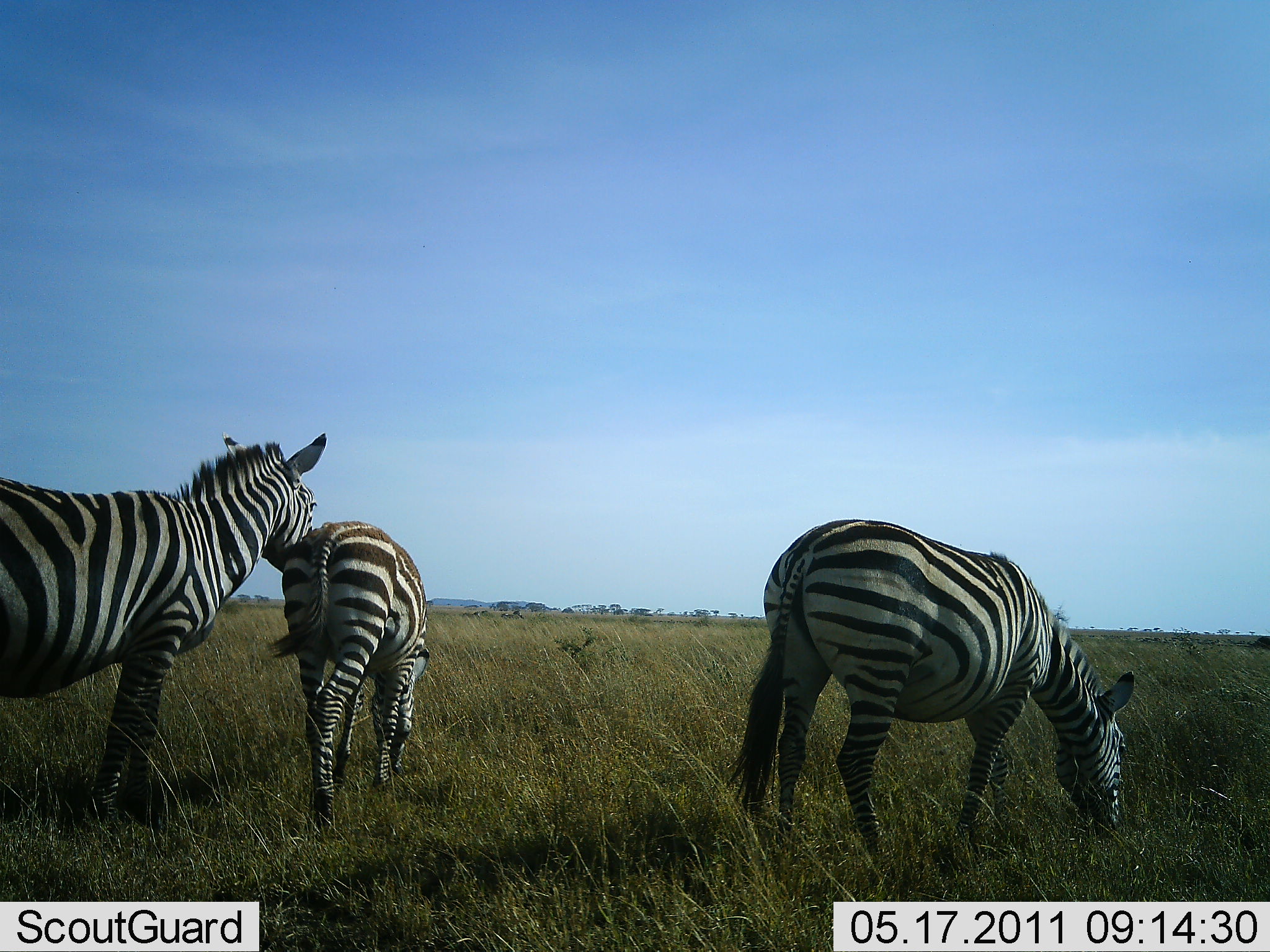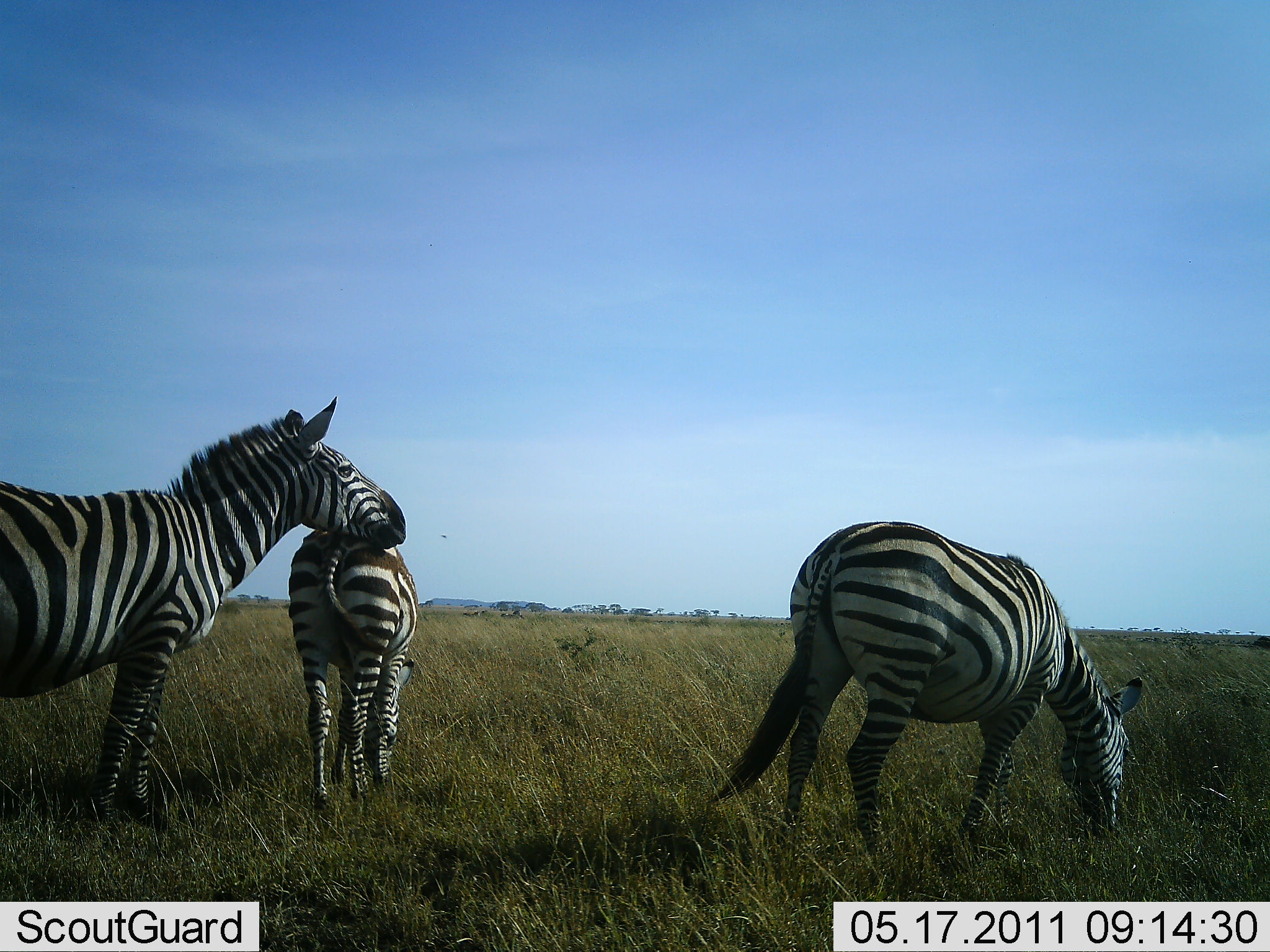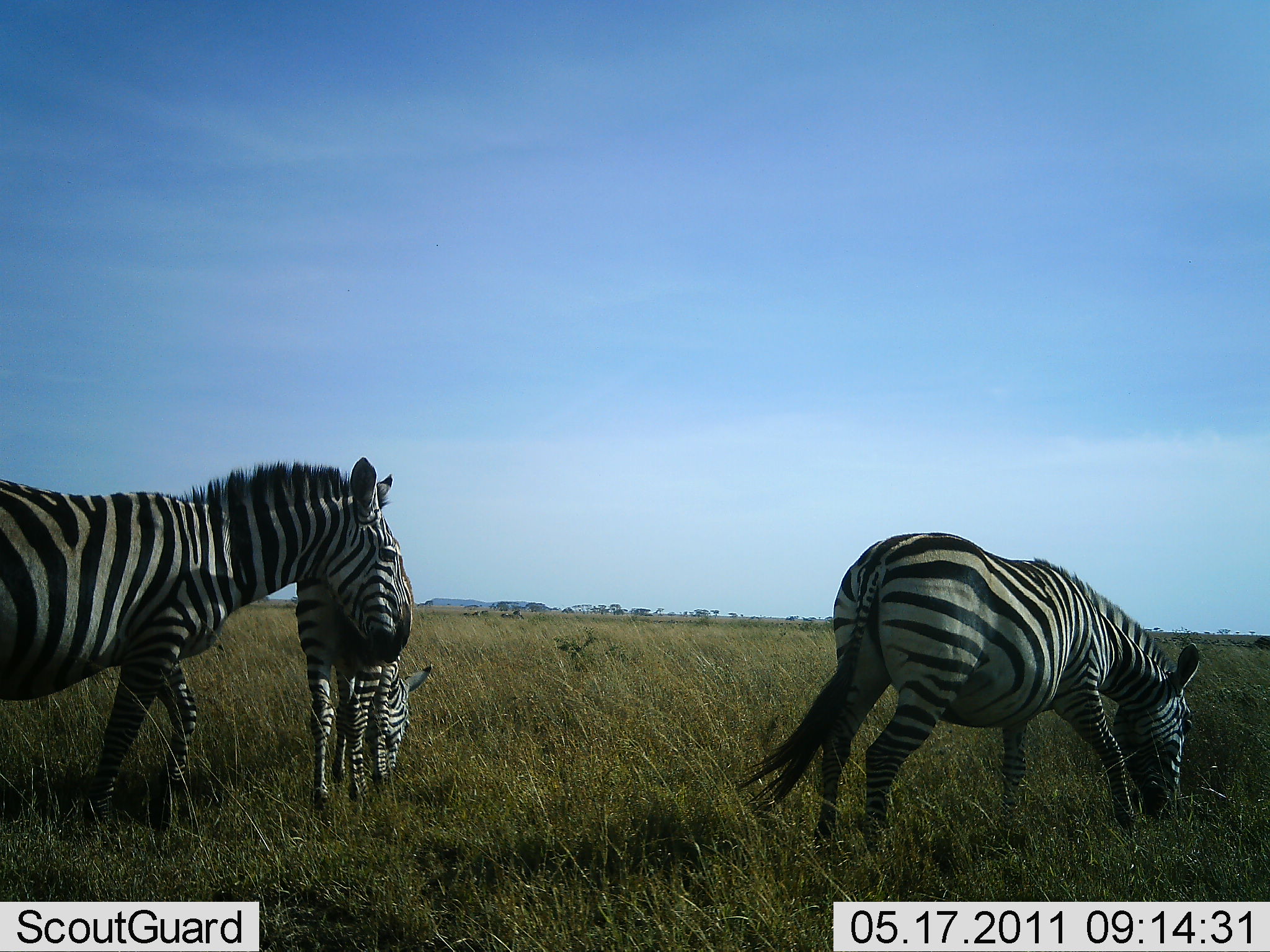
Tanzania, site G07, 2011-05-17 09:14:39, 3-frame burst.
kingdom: Animalia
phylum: Chordata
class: Mammalia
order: Perissodactyla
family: Equidae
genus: Equus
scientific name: Equus quagga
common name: plains zebra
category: zebra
Zebra (plains zebra) (Equus quagga), count 3. Behavior (volunteer vote fractions): standing 43%, resting 7%, moving 7%, interacting 21%. Young present (vote fraction): 7%. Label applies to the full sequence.